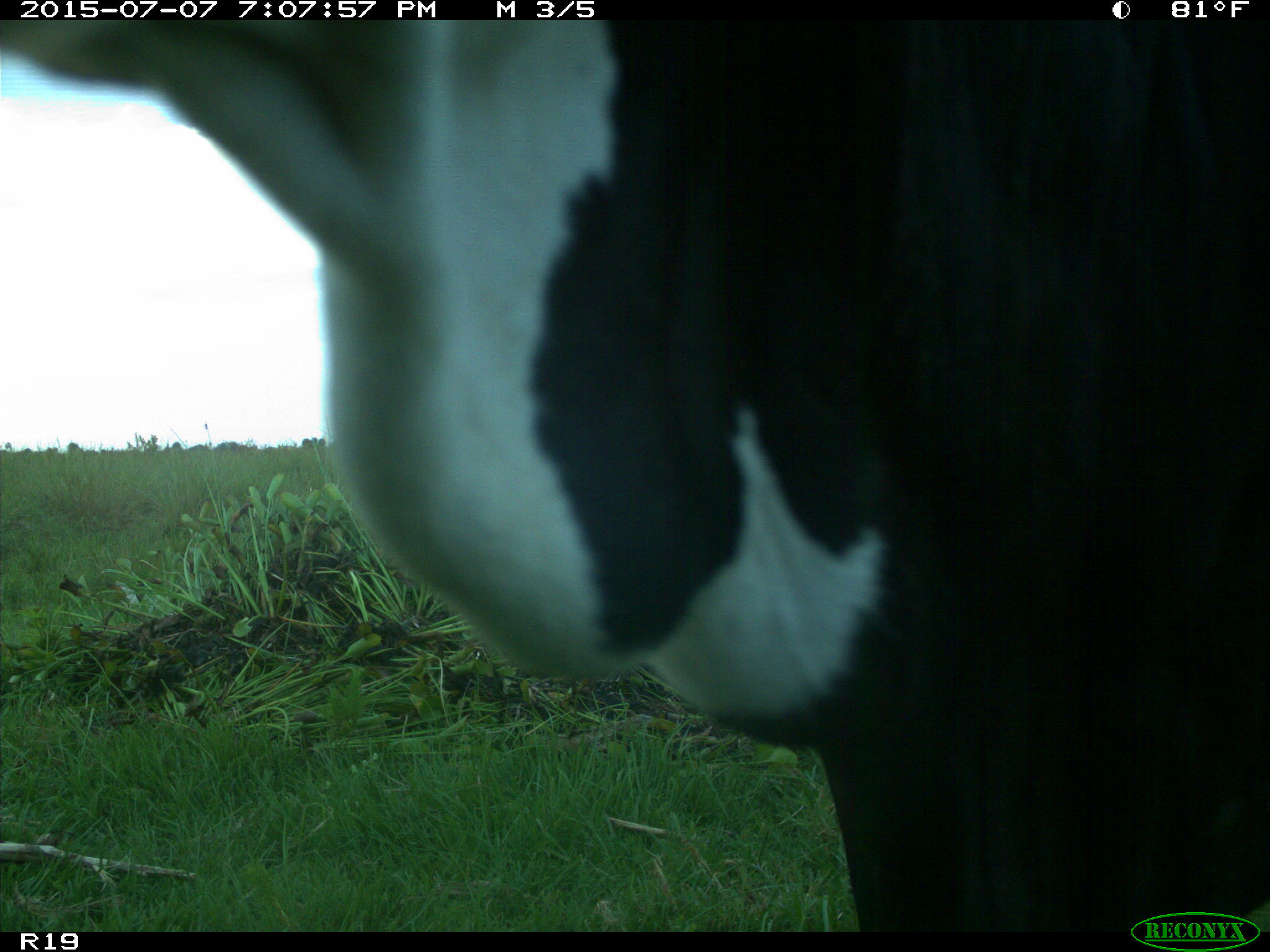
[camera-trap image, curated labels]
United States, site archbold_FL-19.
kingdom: Animalia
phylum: Chordata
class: Mammalia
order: Artiodactyla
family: Bovidae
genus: Bos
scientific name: Bos taurus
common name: domestic cow